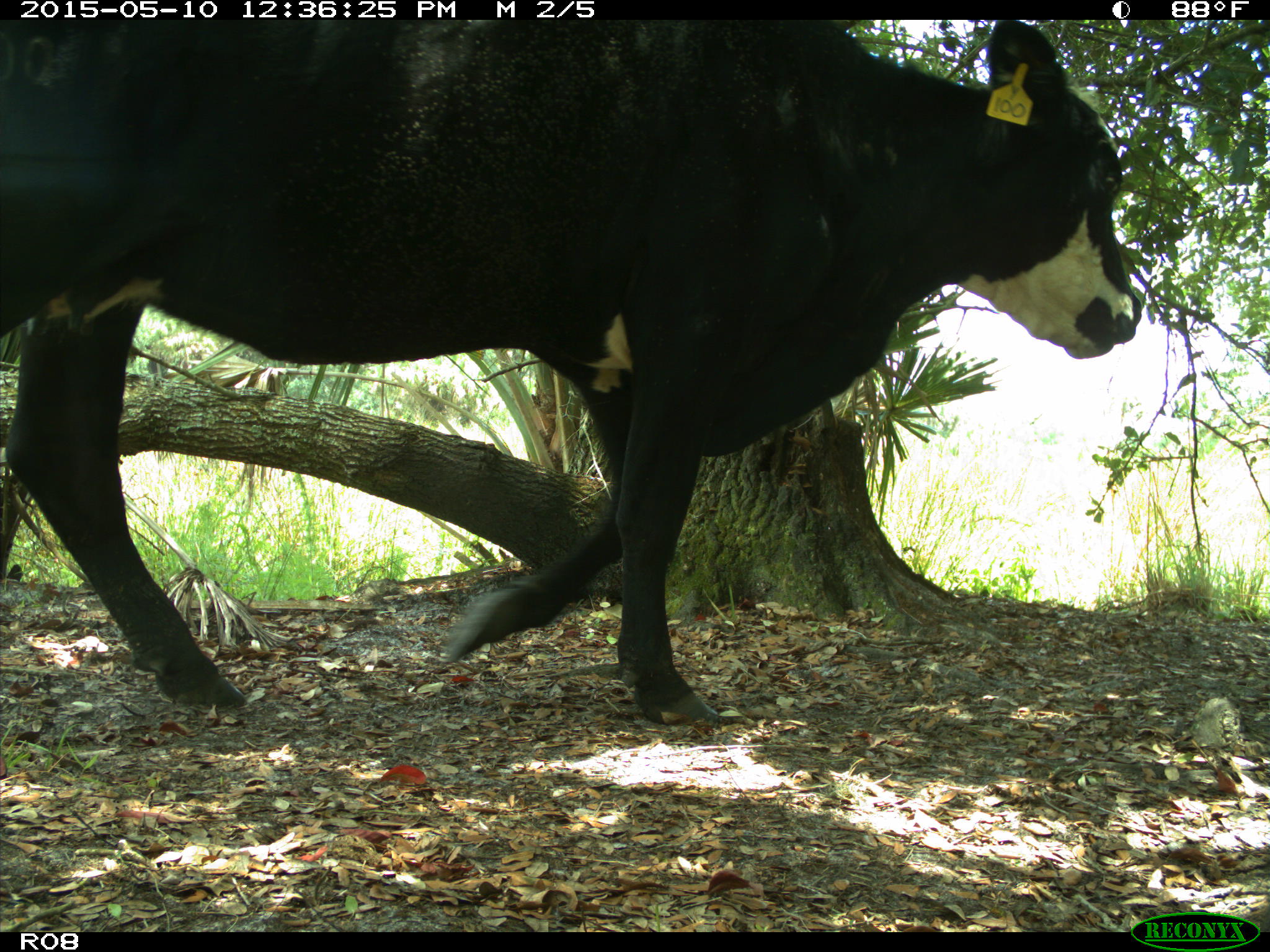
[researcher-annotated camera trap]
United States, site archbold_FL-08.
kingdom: Animalia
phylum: Chordata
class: Mammalia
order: Artiodactyla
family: Bovidae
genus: Bos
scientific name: Bos taurus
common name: domestic cow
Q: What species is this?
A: Bos taurus (domestic cow).